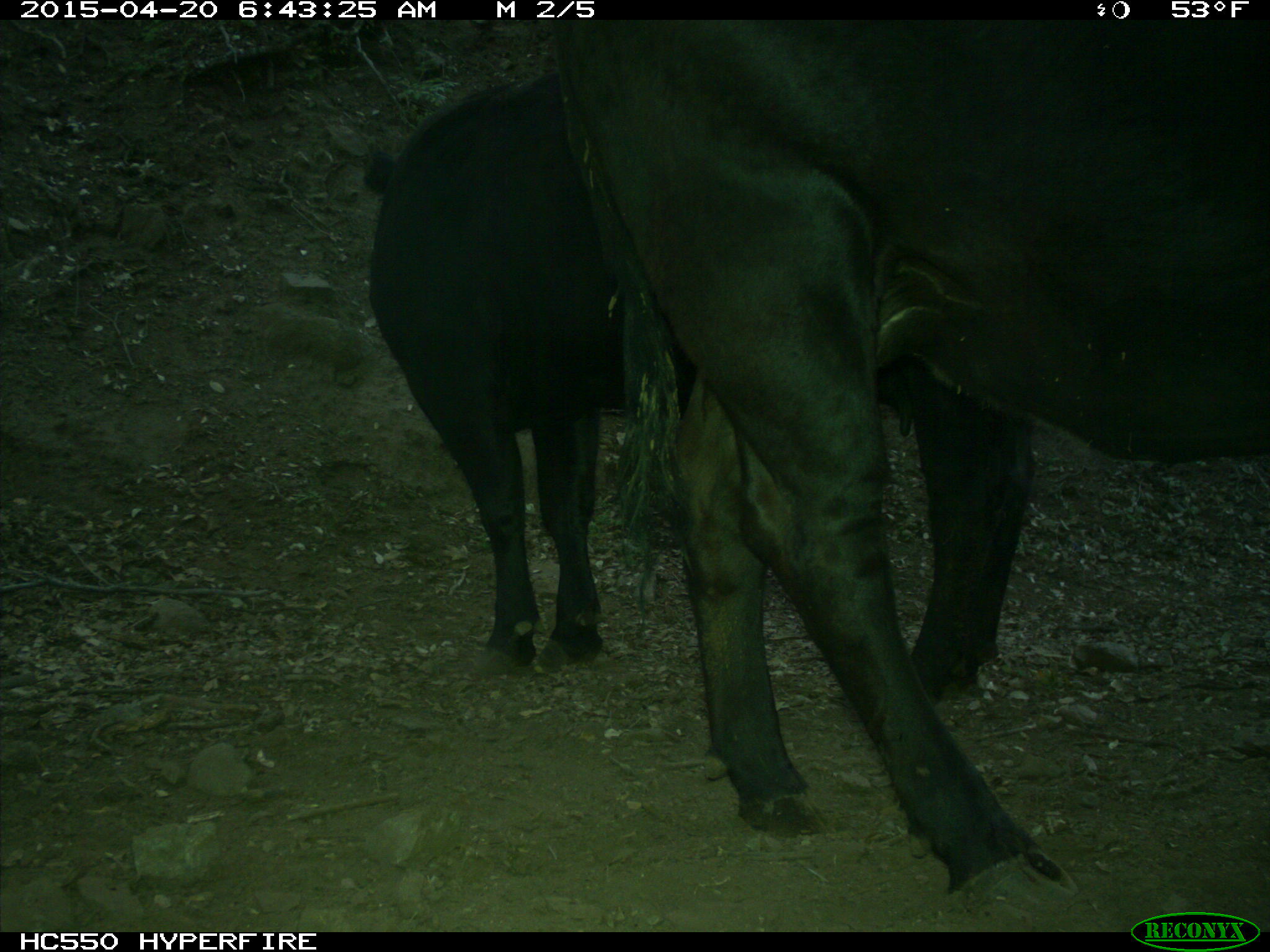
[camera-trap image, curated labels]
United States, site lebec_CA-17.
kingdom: Animalia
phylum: Chordata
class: Mammalia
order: Artiodactyla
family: Bovidae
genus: Bos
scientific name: Bos taurus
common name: domestic cow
Bos taurus (domestic cow).